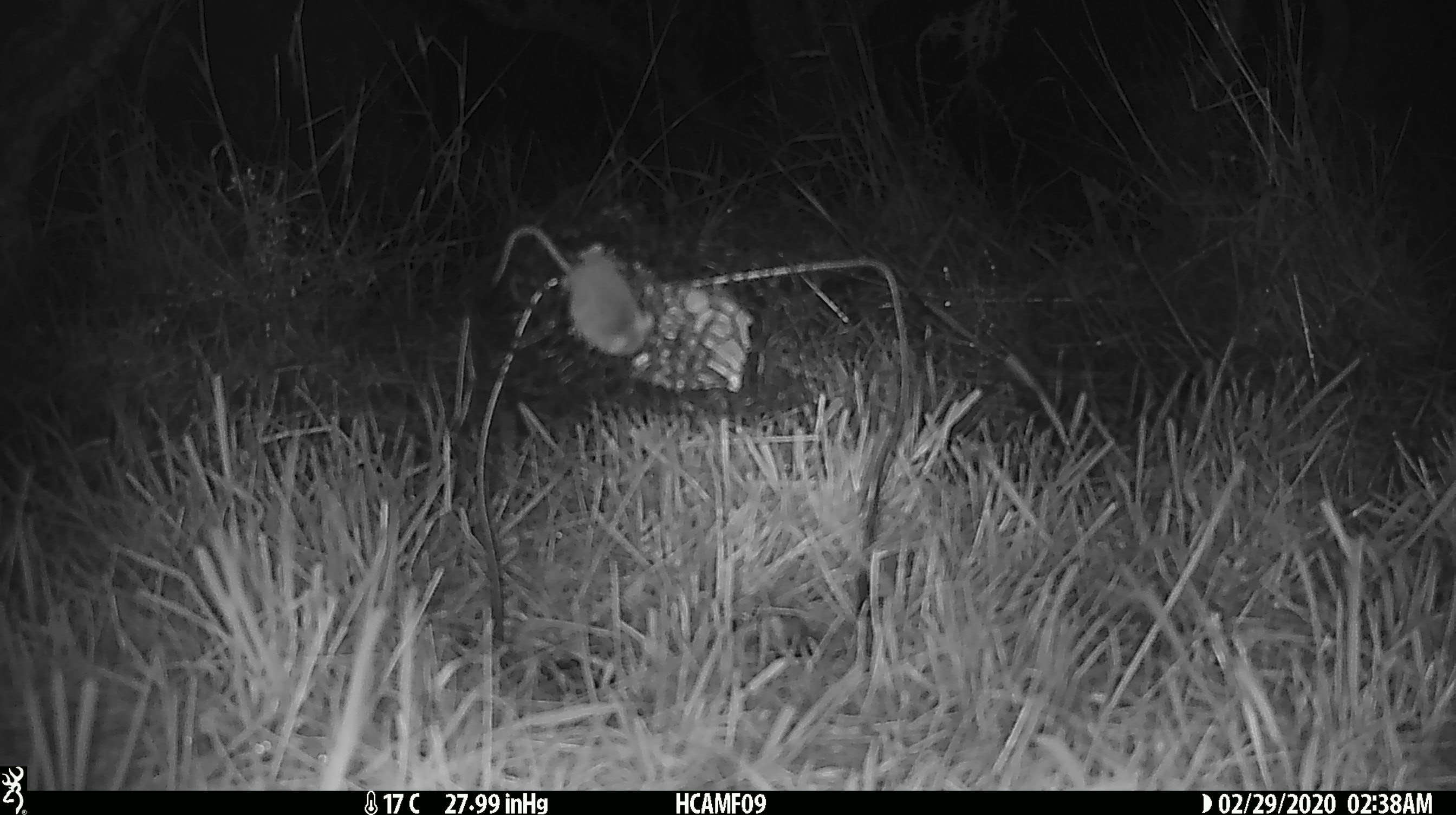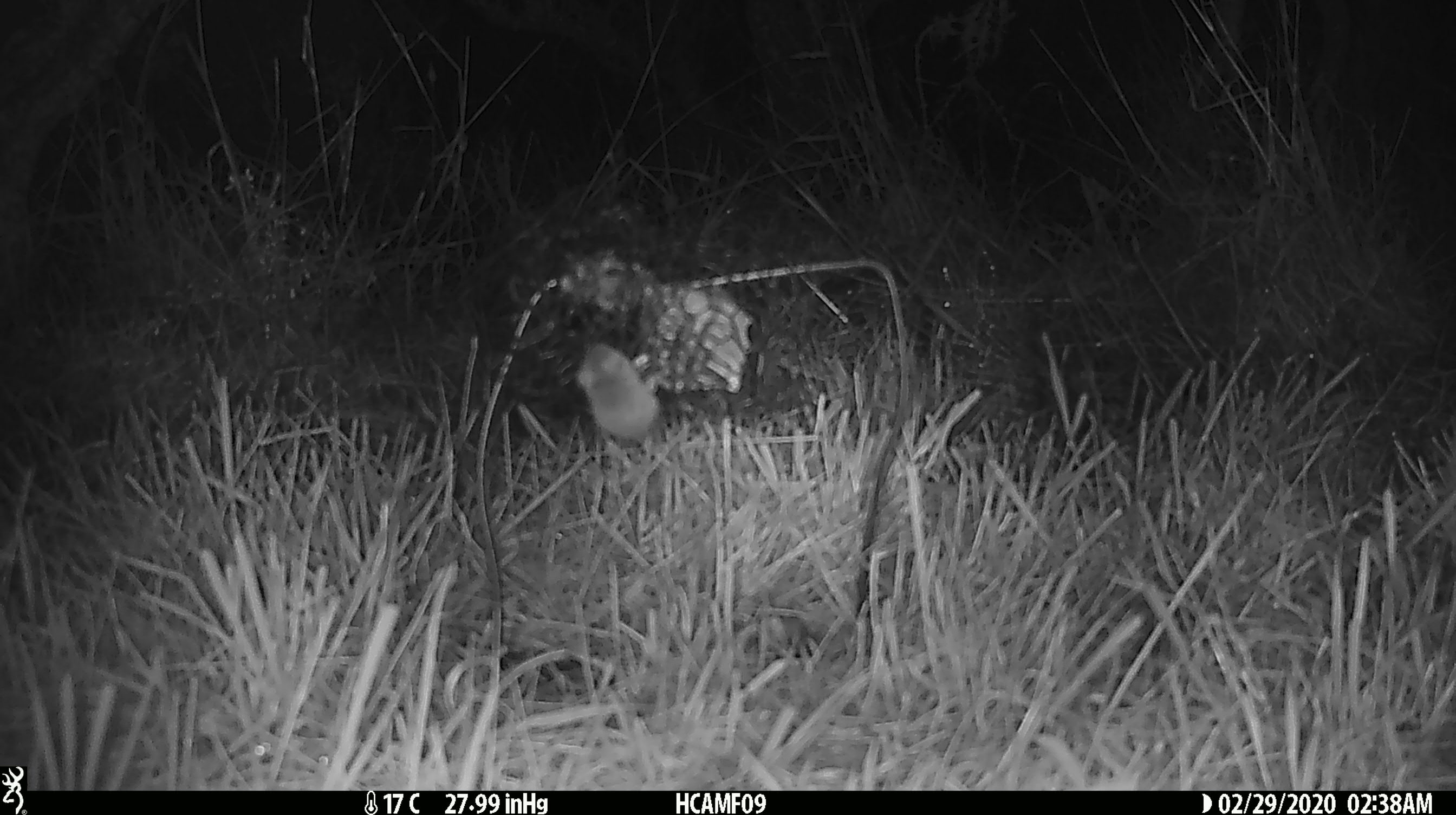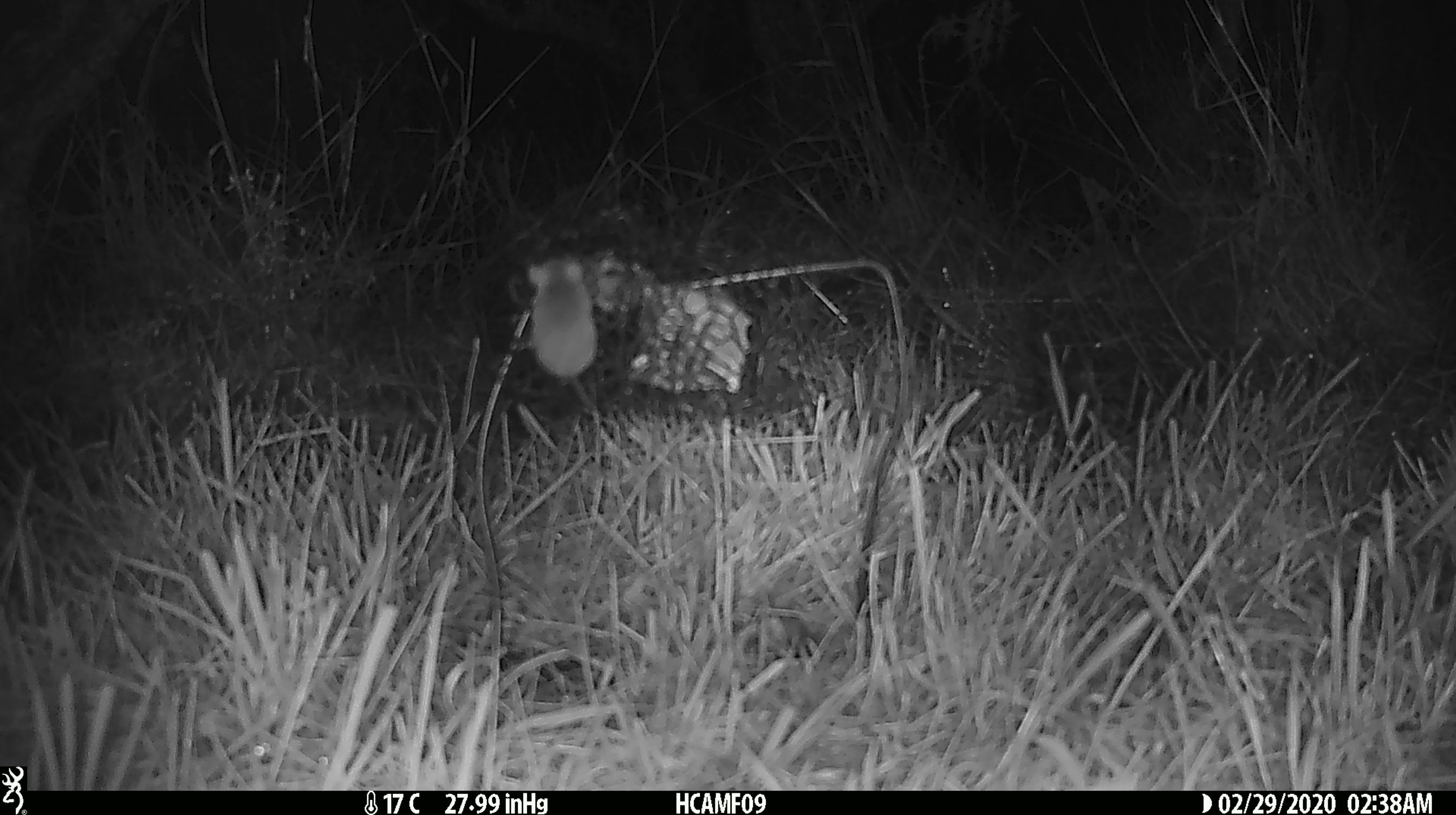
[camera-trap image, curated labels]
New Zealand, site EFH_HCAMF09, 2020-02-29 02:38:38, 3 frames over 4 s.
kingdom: Animalia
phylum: Chordata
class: Mammalia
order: Rodentia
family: Muridae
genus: Mus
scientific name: Mus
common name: mouse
Mouse (Mus).